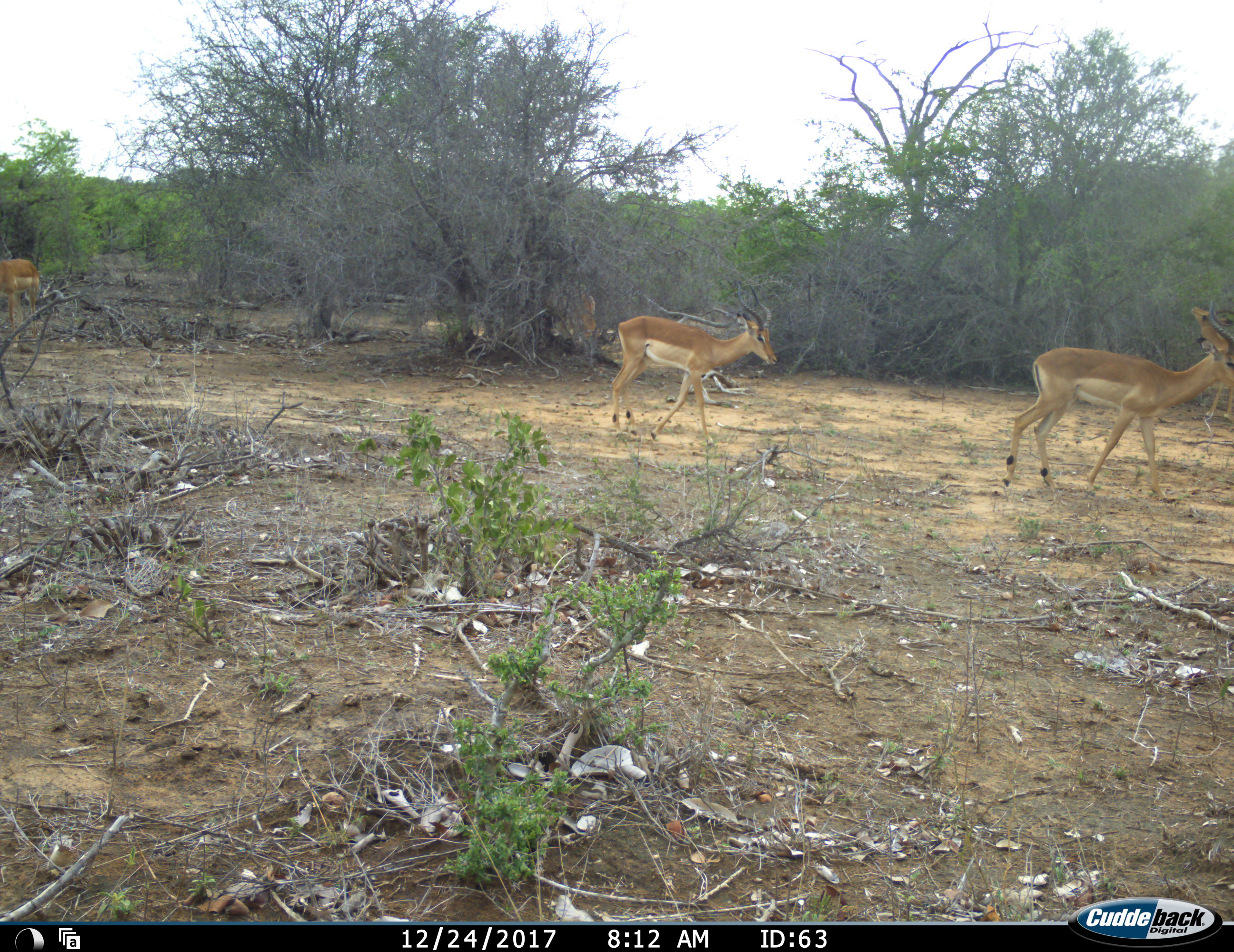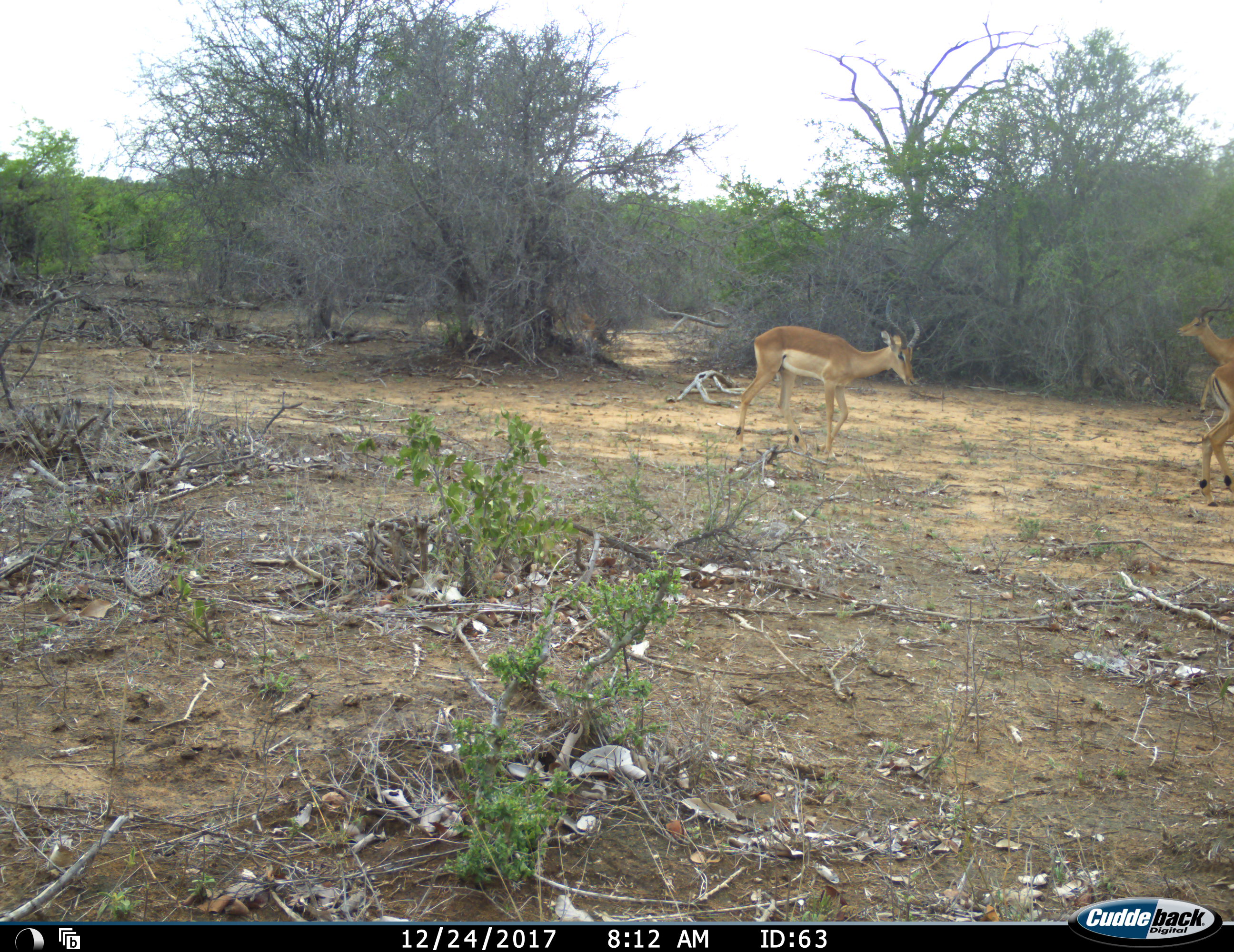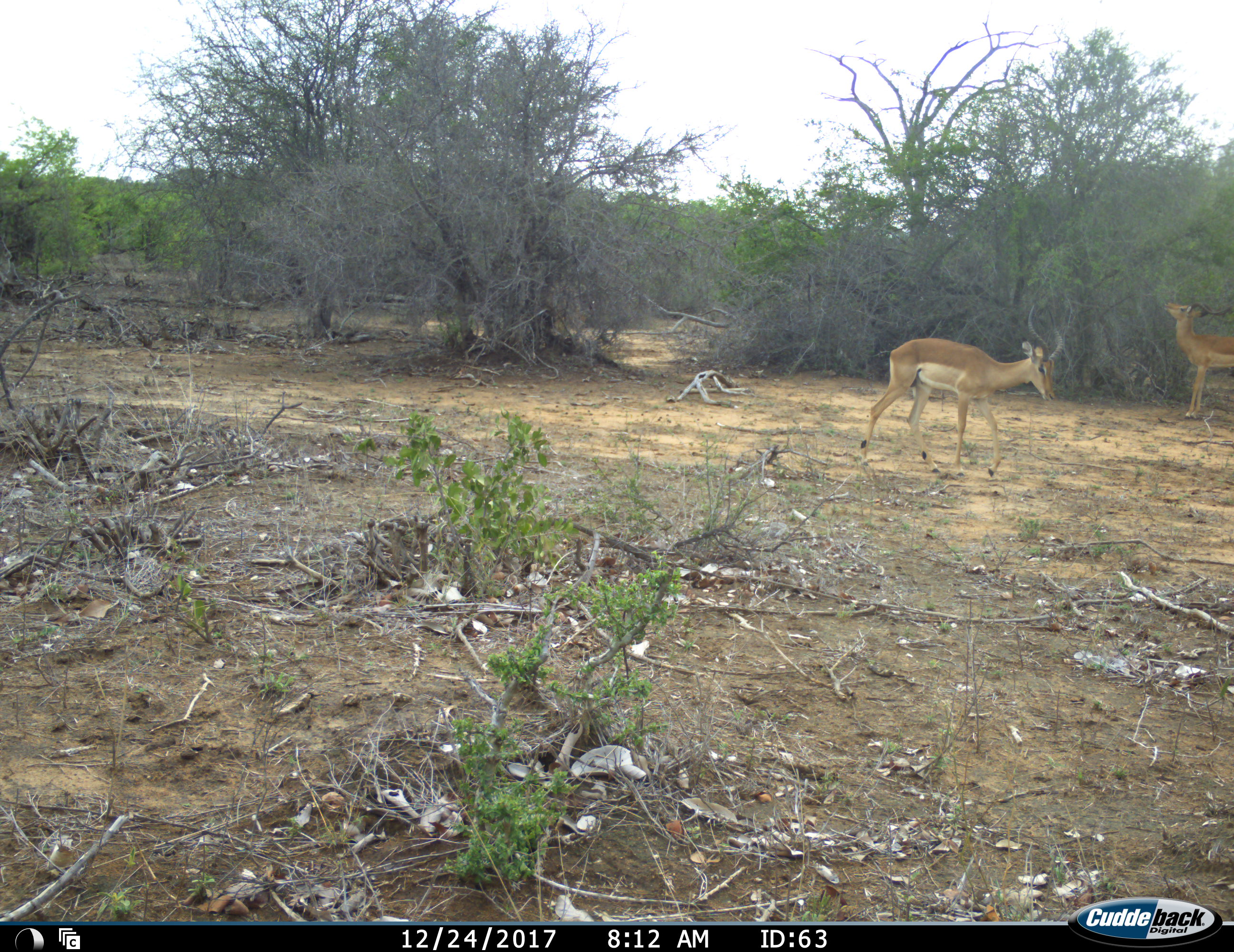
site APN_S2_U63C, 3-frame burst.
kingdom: Animalia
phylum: Chordata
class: Mammalia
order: Artiodactyla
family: Bovidae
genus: Aepyceros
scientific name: Aepyceros melampus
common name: impala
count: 4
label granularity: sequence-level